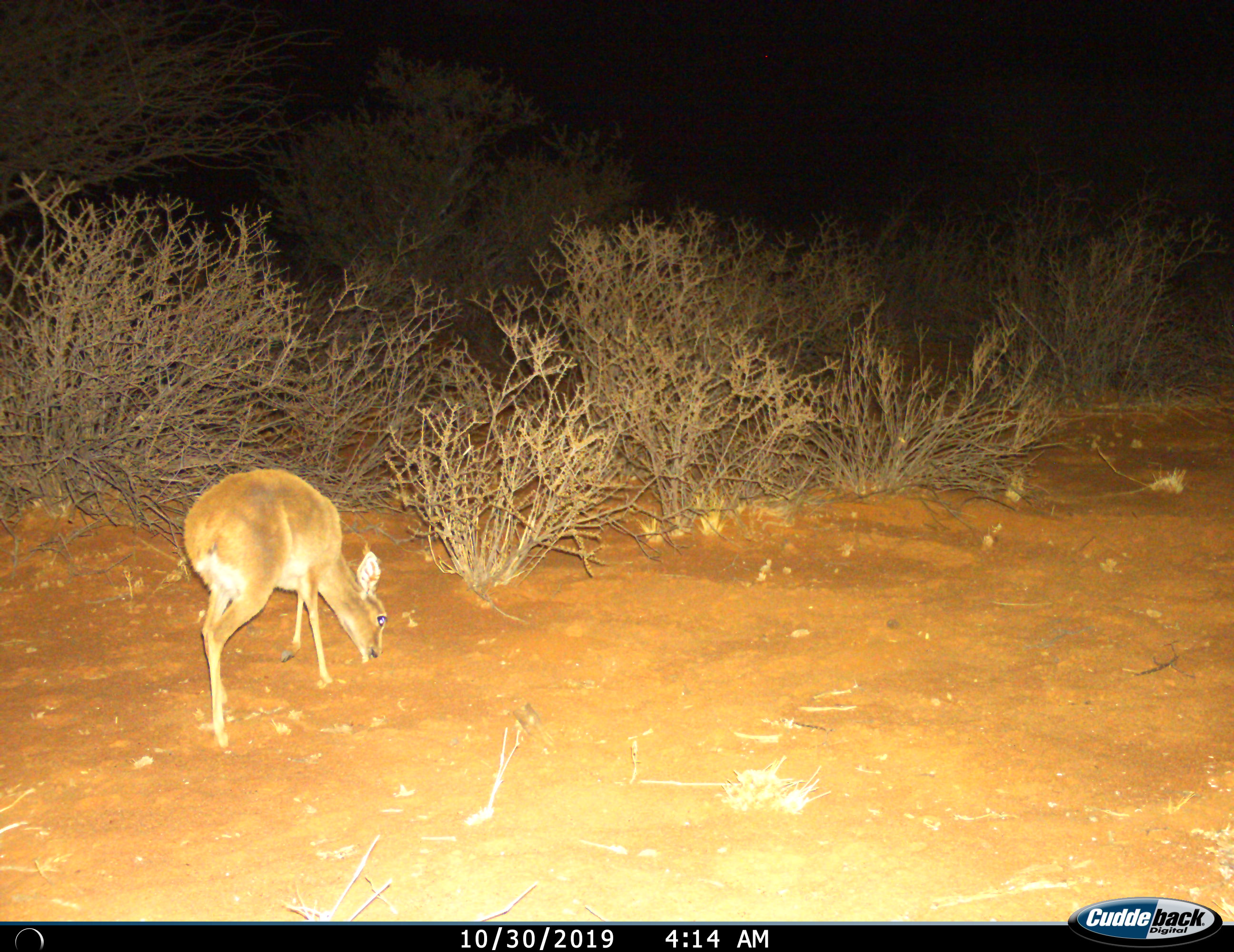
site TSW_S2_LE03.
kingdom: Animalia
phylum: Chordata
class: Mammalia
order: Artiodactyla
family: Bovidae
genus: Raphicerus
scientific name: Raphicerus campestris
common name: steenbok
Steenbok (Raphicerus campestris), count 1. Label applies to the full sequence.